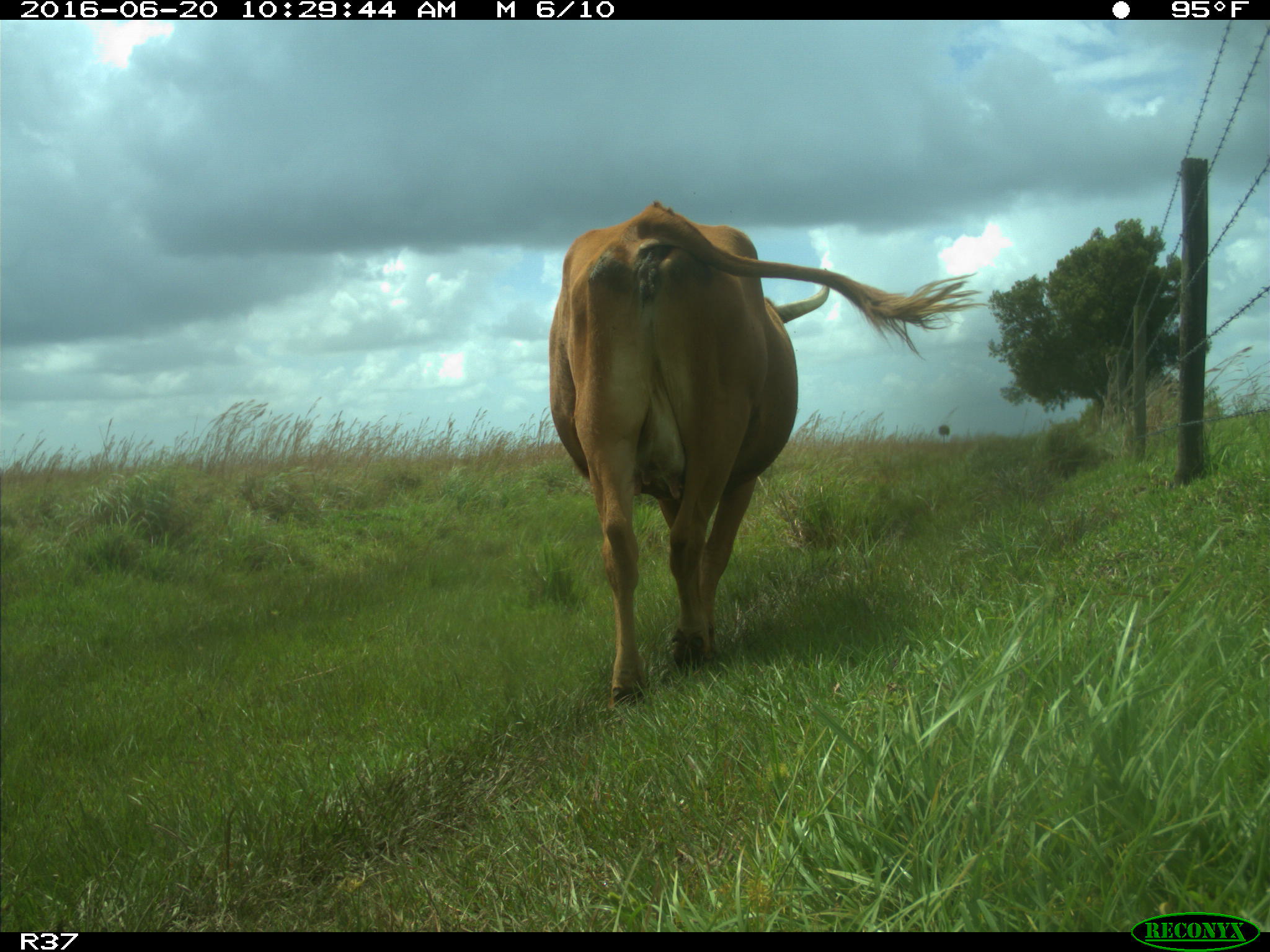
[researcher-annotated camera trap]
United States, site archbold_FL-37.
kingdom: Animalia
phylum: Chordata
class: Mammalia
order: Artiodactyla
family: Bovidae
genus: Bos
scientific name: Bos taurus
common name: domestic cow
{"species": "Bos taurus (domestic cow)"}